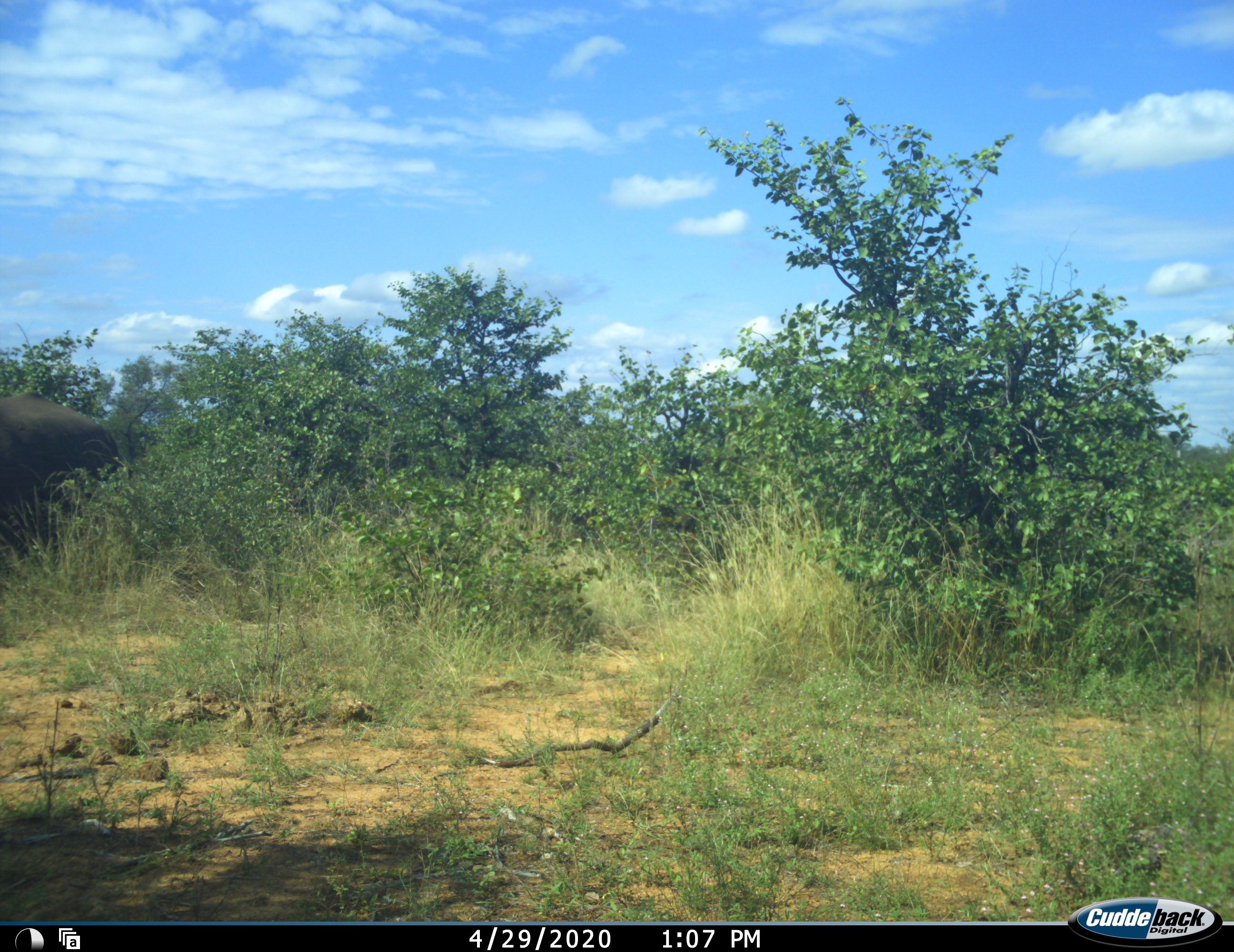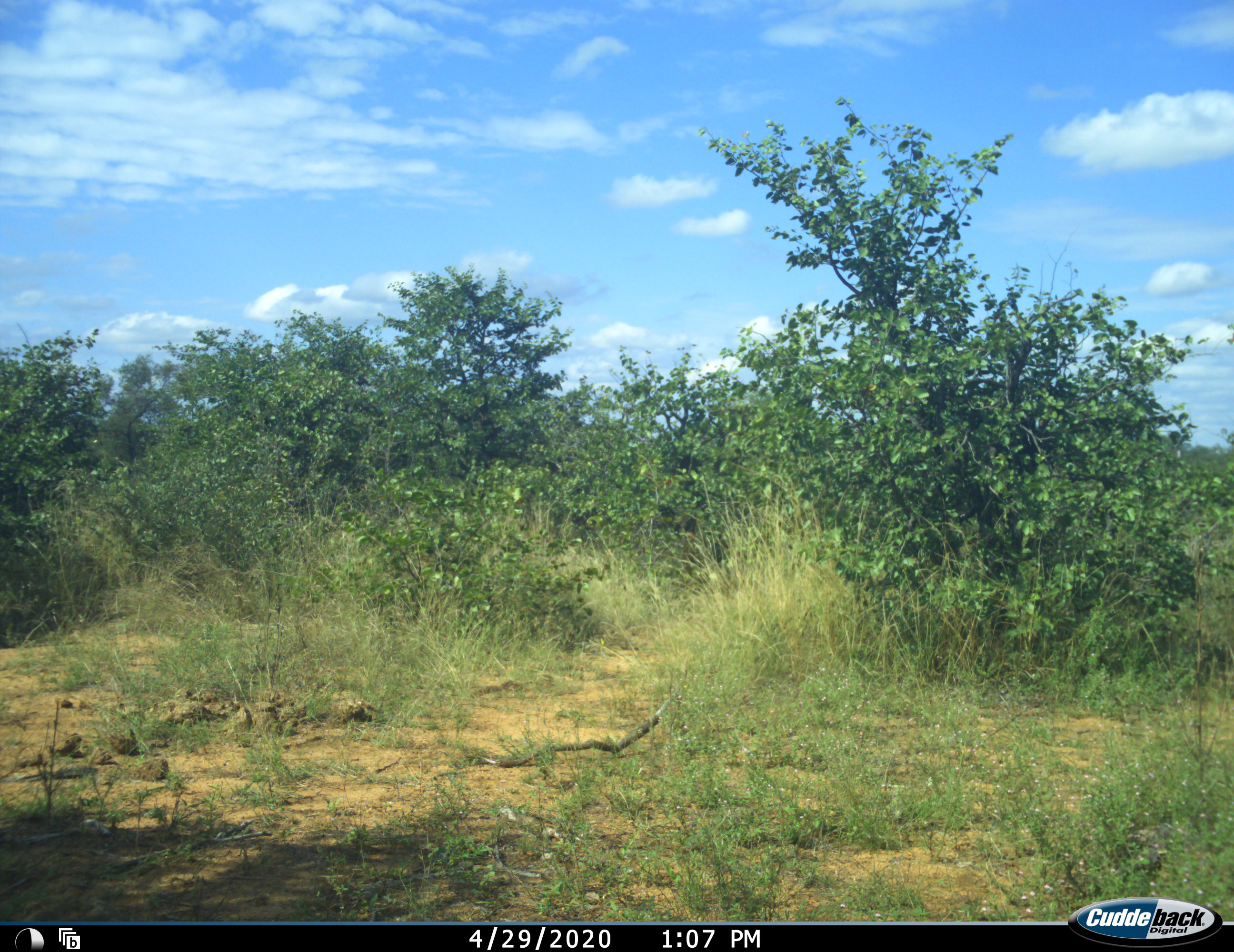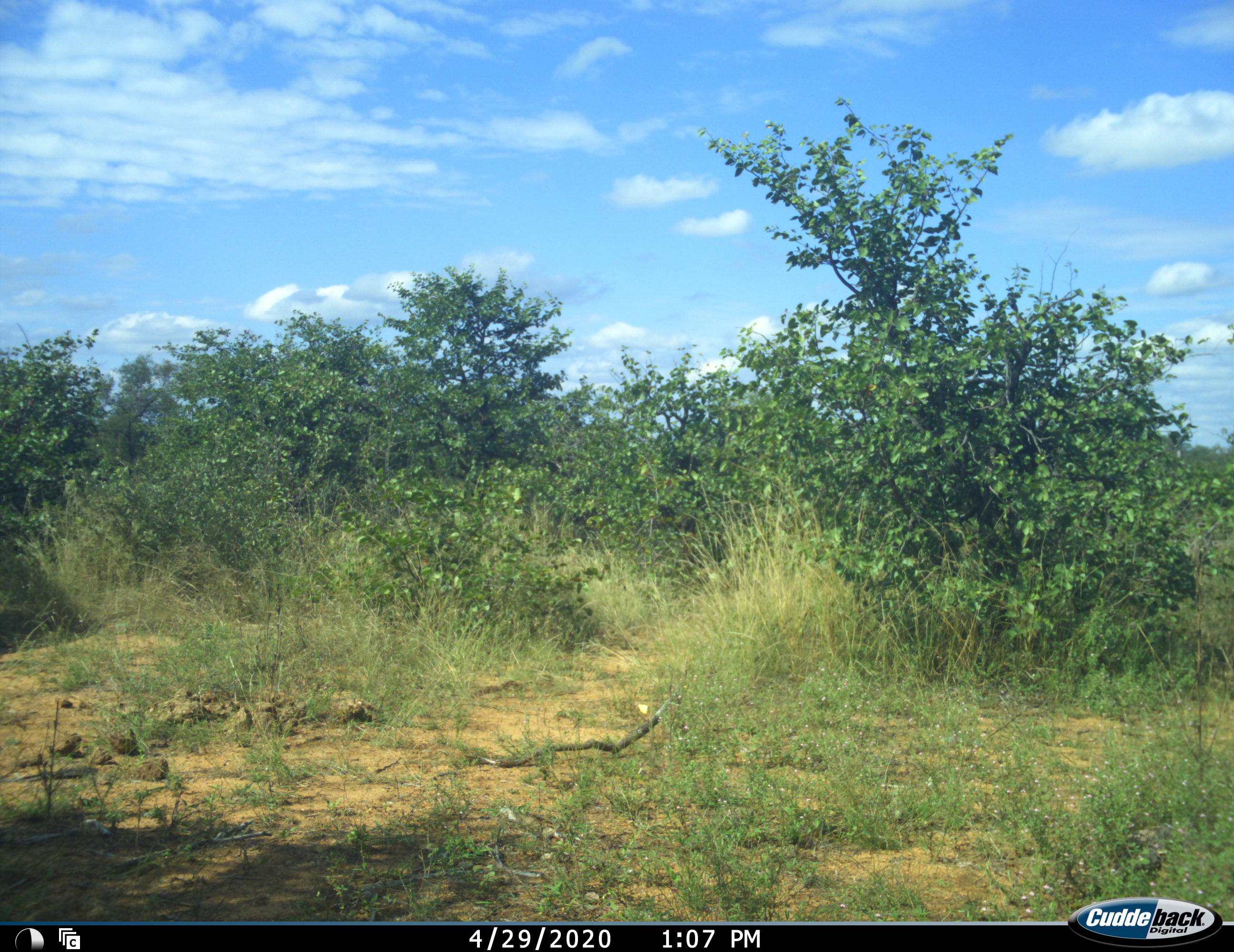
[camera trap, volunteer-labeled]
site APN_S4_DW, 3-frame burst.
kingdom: Animalia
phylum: Chordata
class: Mammalia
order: Proboscidea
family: Elephantidae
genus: Loxodonta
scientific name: Loxodonta africana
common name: african bush elephant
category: elephant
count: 1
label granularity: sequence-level